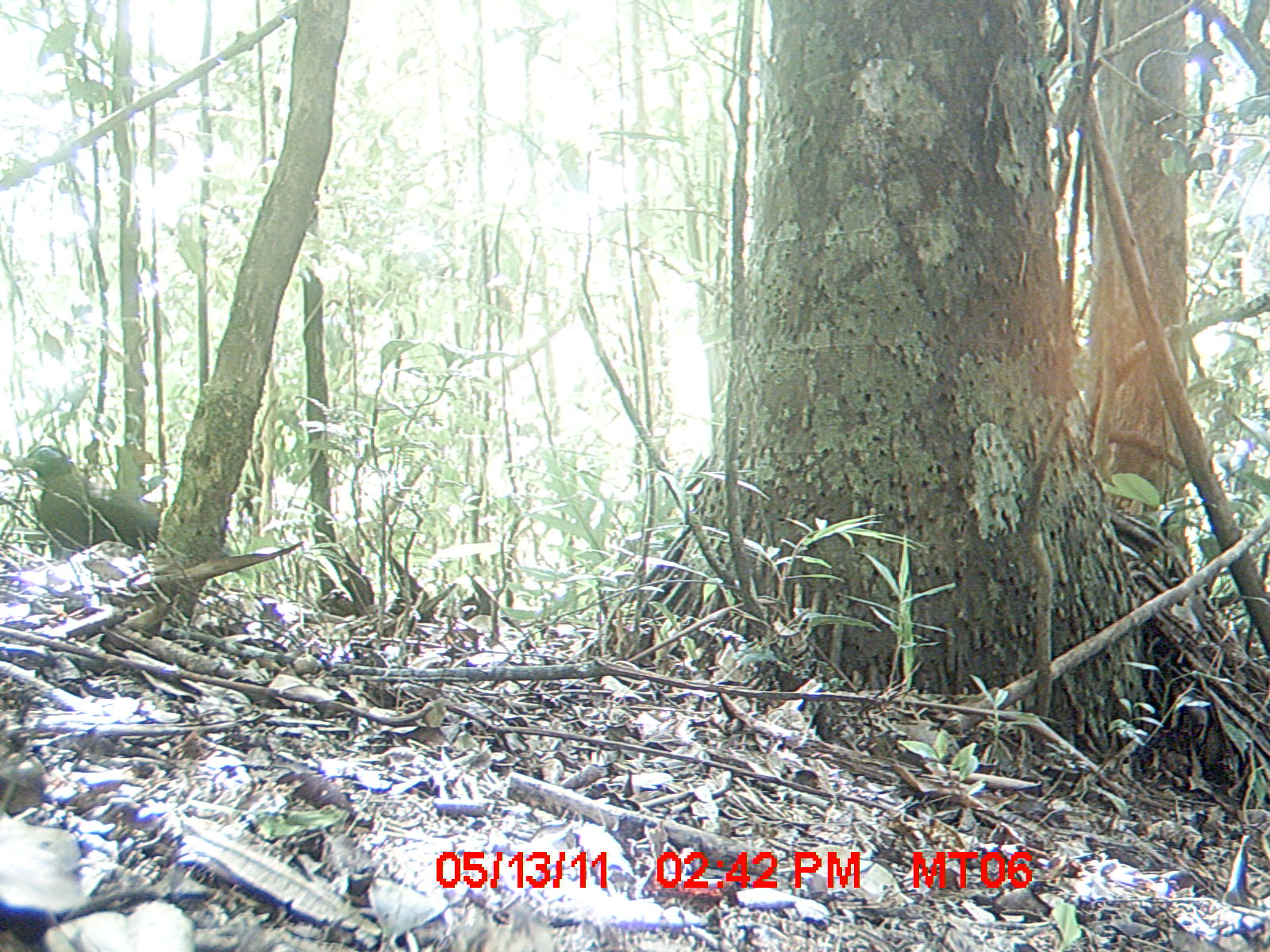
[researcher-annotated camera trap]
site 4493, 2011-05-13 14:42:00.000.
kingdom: Animalia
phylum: Chordata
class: Mammalia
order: Rodentia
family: Nesomyidae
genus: Eliurus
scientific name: Eliurus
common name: eliurus rat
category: eliurus spp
Eliurus spp (eliurus rat) (Eliurus), count 1.